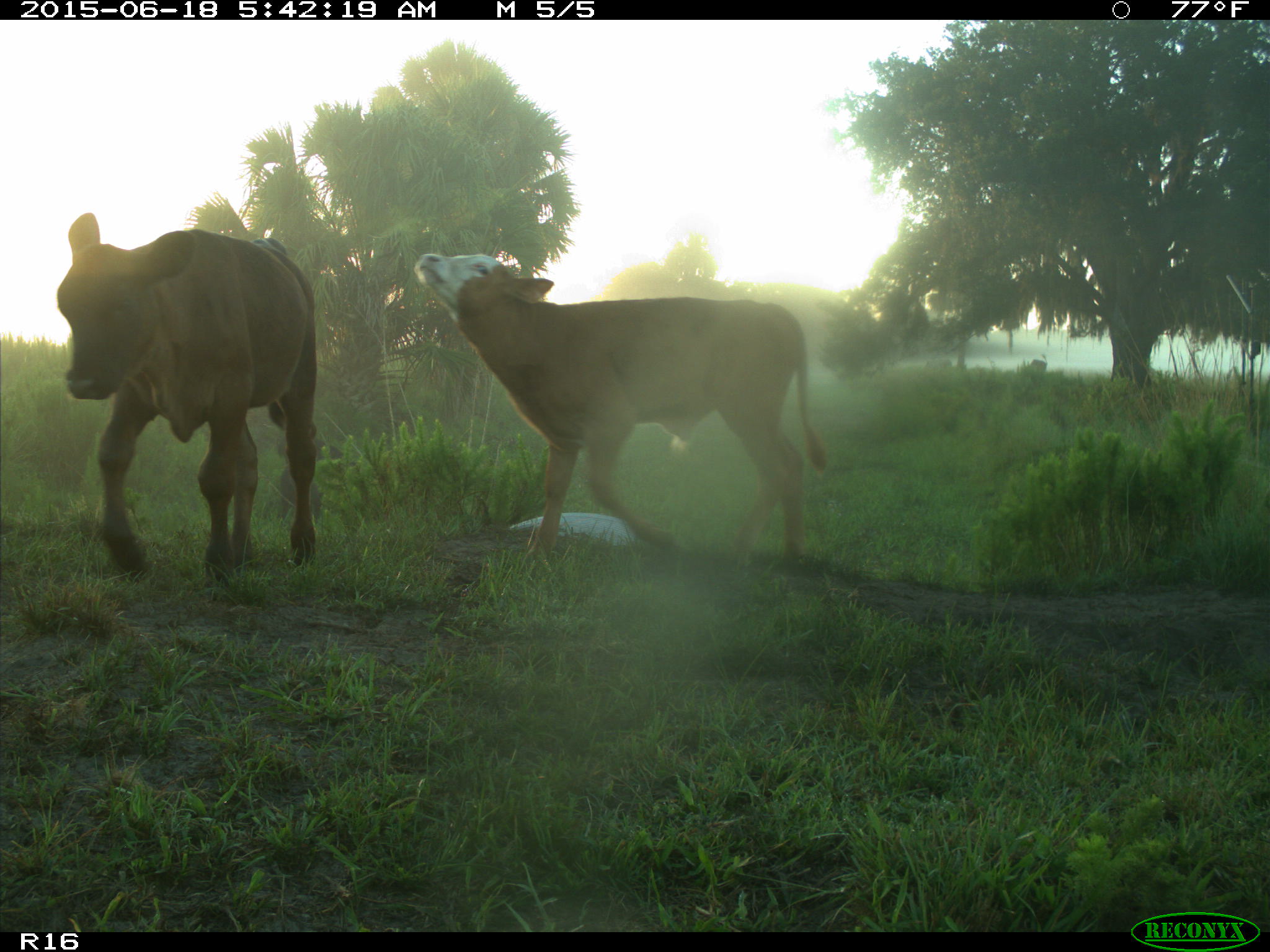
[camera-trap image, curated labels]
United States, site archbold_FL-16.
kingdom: Animalia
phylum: Chordata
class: Mammalia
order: Artiodactyla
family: Suidae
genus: Sus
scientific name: Sus scrofa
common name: wild boar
Sus scrofa (wild boar).